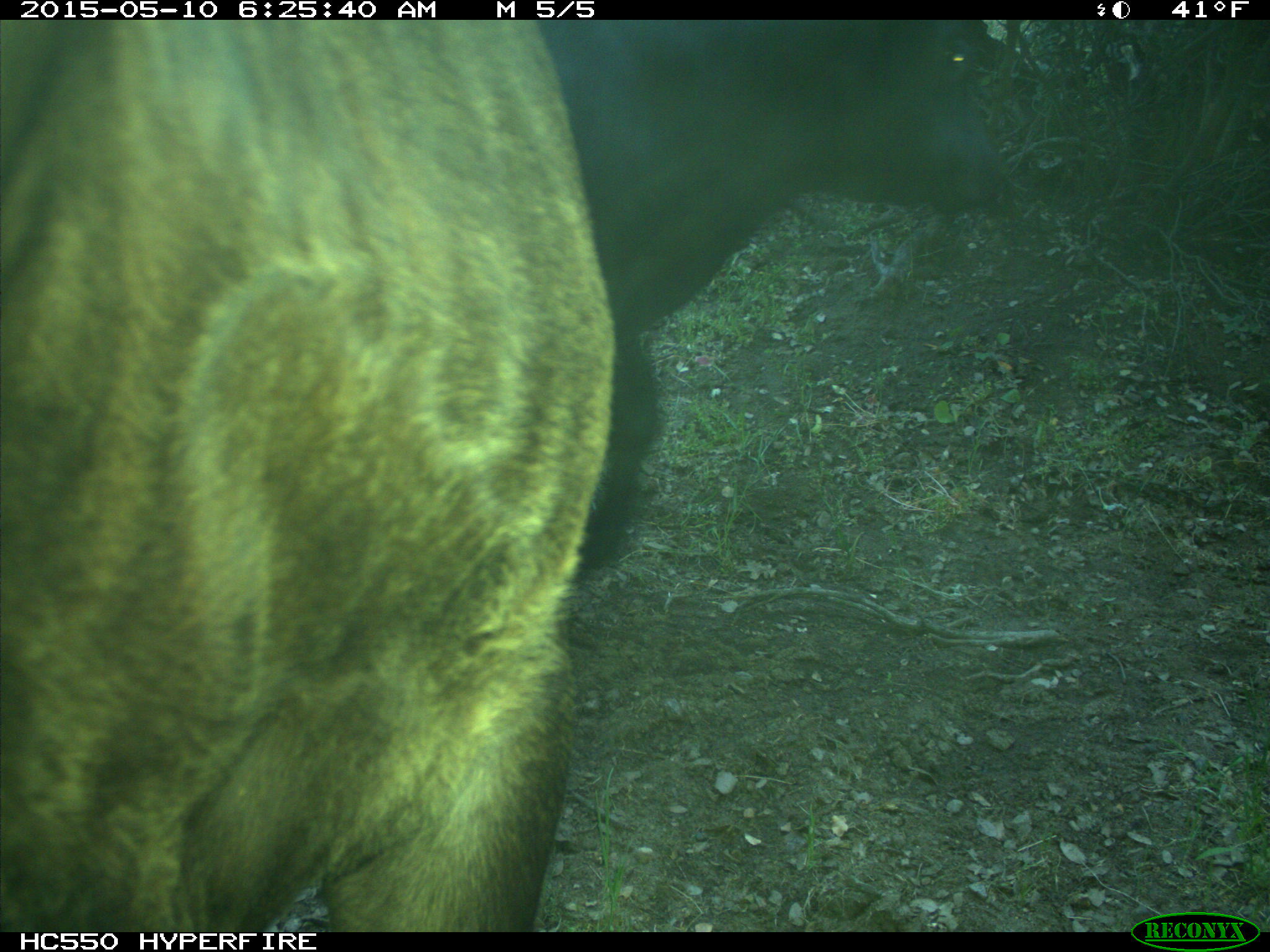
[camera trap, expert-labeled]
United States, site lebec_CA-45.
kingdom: Animalia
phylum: Chordata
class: Mammalia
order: Artiodactyla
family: Bovidae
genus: Bos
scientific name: Bos taurus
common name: domestic cow